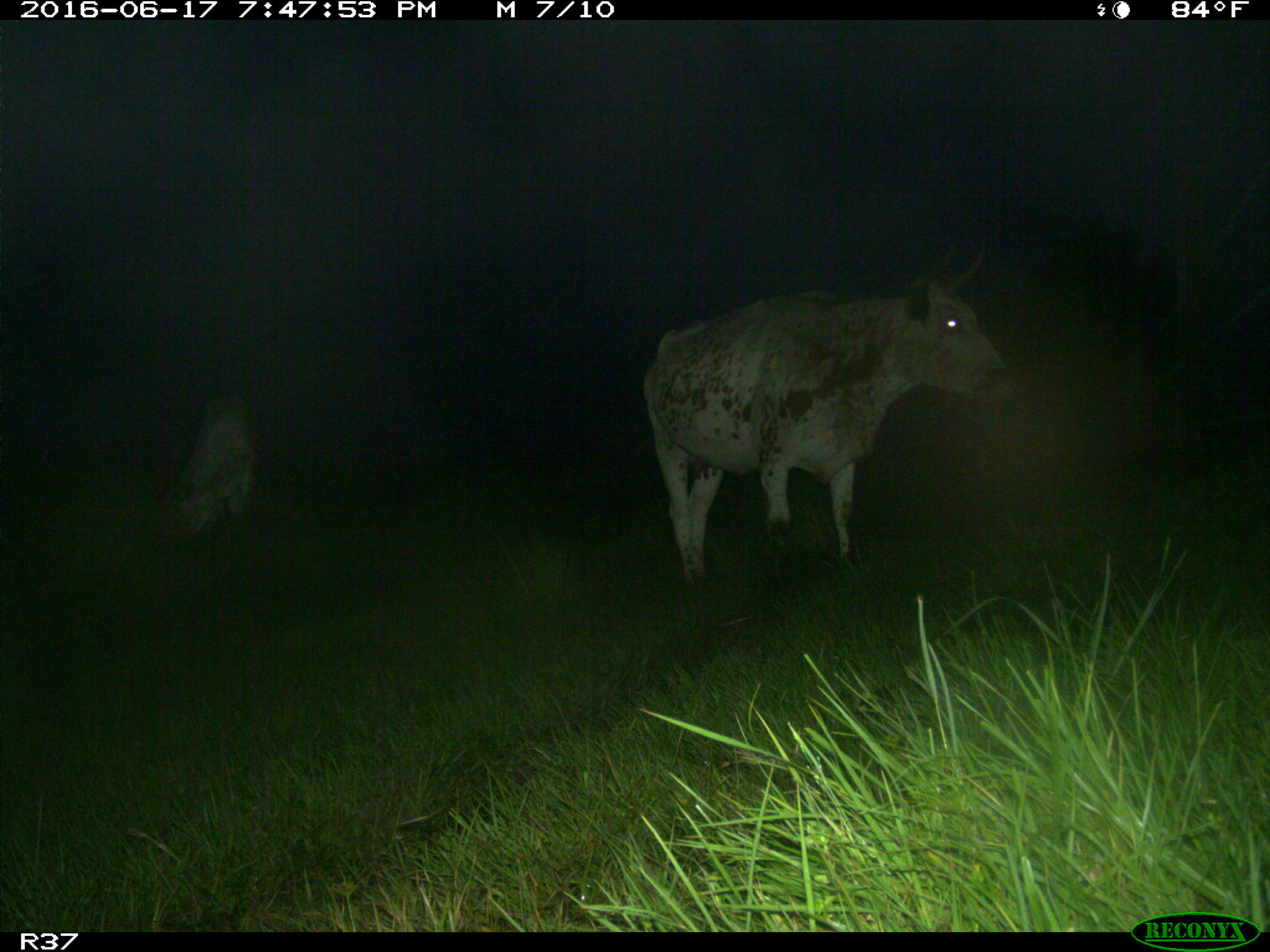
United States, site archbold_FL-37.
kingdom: Animalia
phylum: Chordata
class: Mammalia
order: Artiodactyla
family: Bovidae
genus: Bos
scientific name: Bos taurus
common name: domestic cow